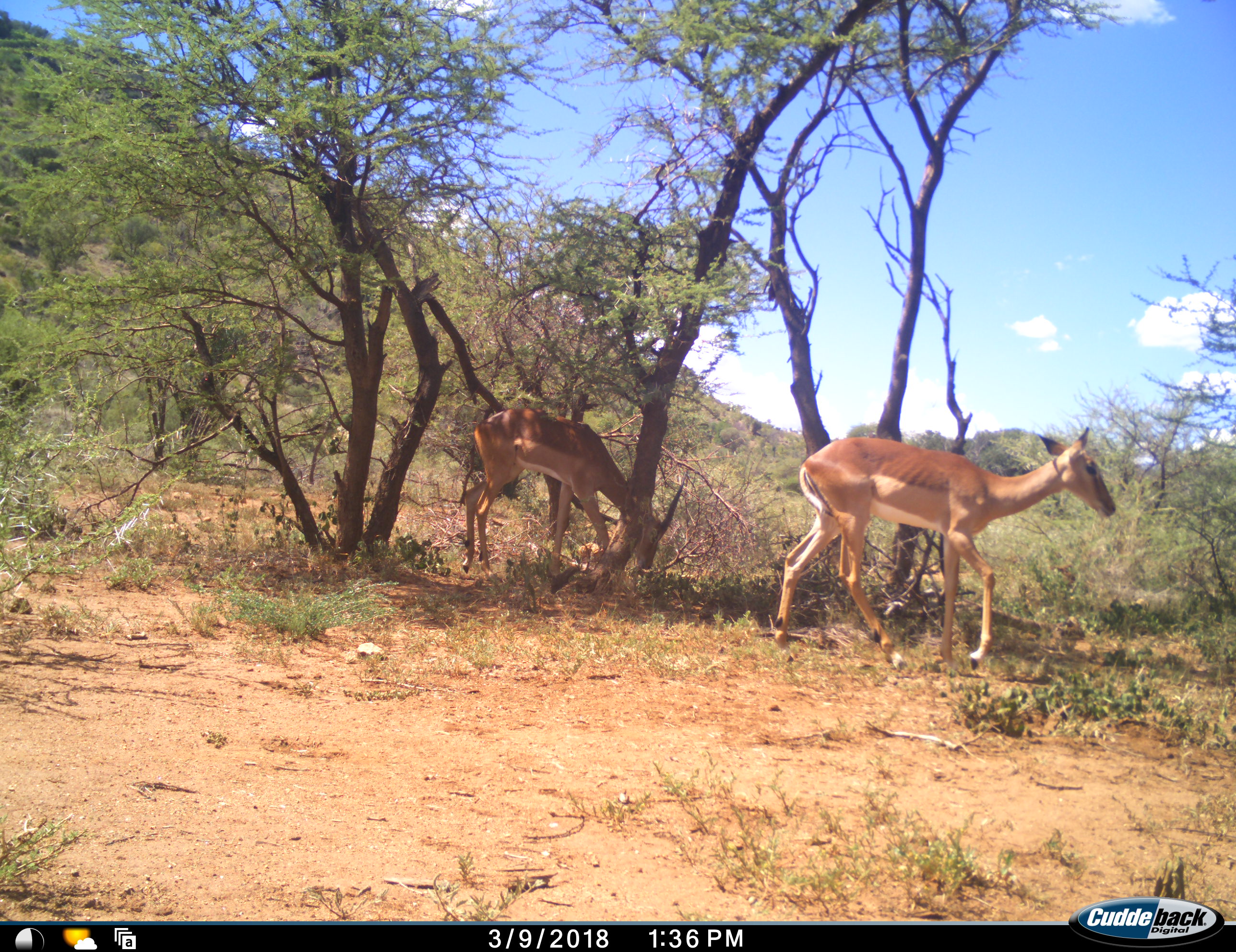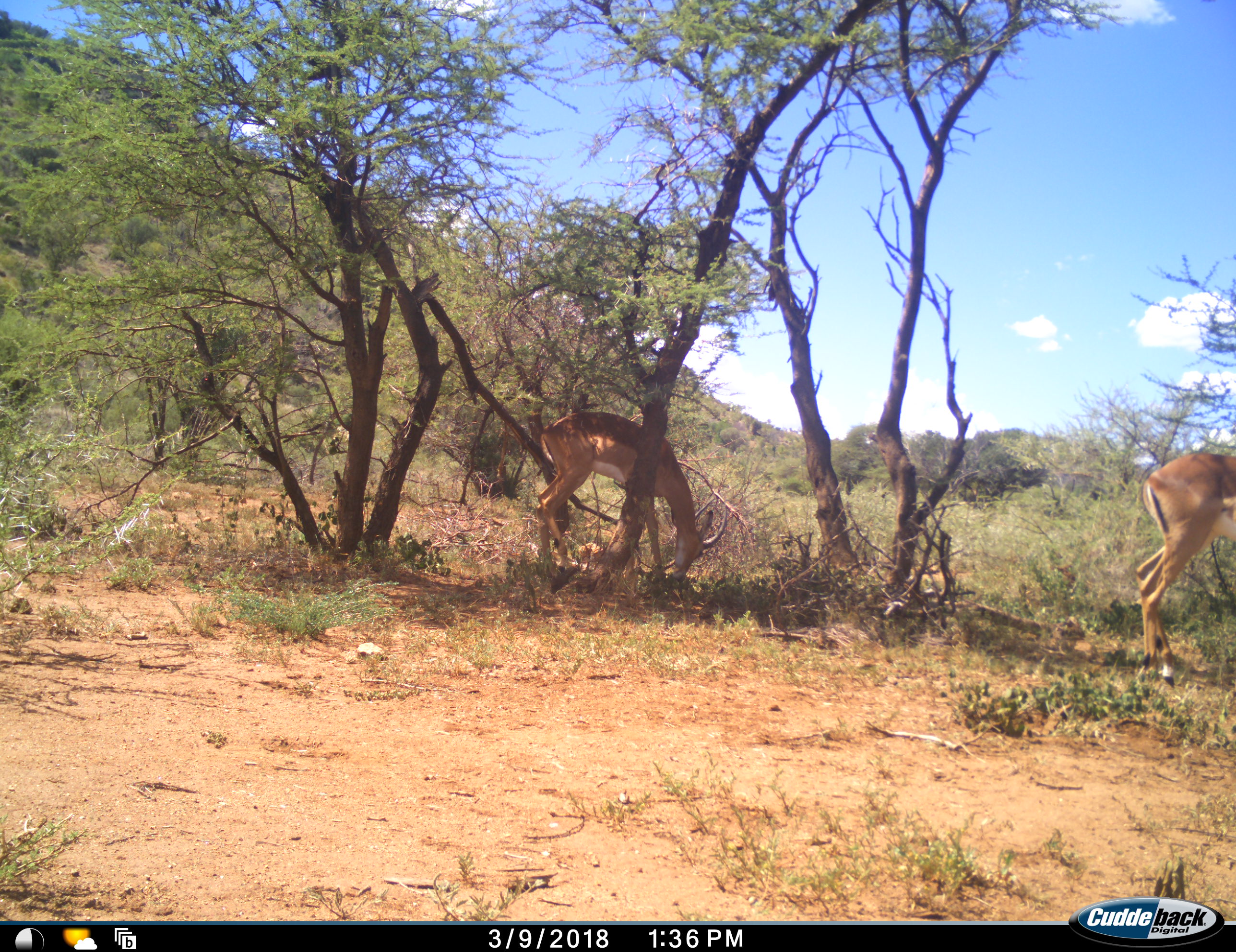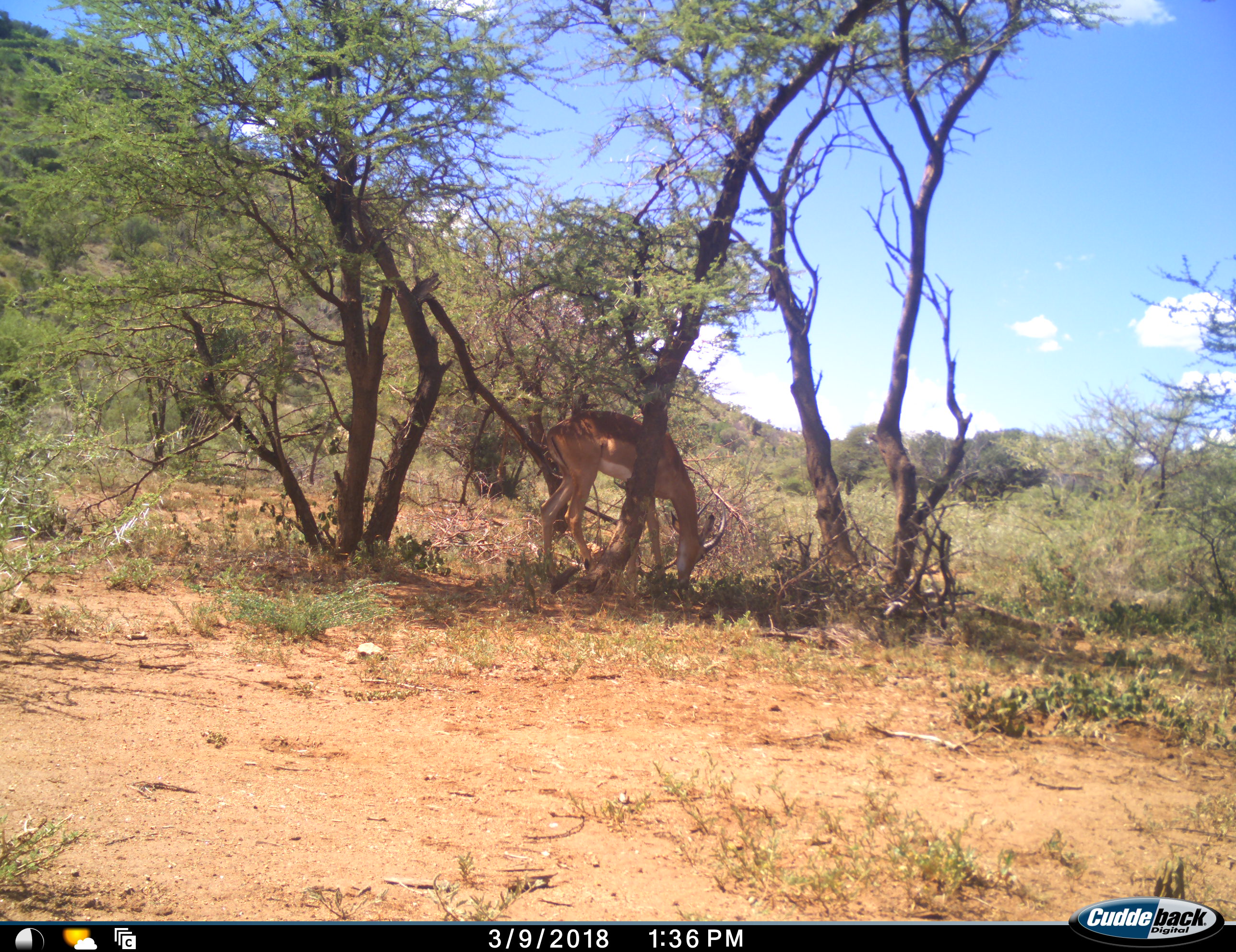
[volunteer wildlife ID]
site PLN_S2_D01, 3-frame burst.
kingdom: Animalia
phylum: Chordata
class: Mammalia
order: Artiodactyla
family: Bovidae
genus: Aepyceros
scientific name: Aepyceros melampus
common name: impala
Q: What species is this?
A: Impala (Aepyceros melampus).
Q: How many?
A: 2.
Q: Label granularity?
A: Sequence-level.